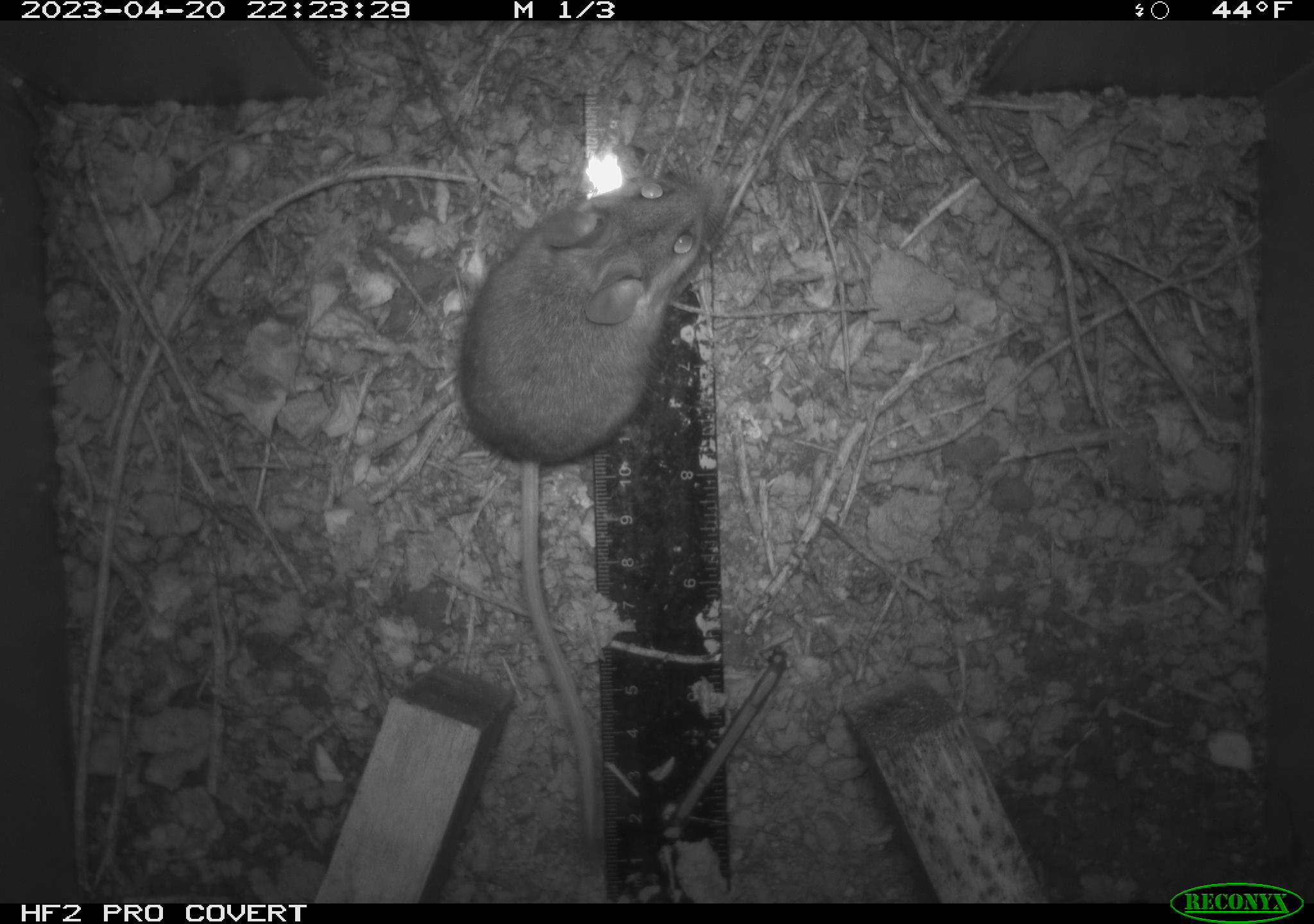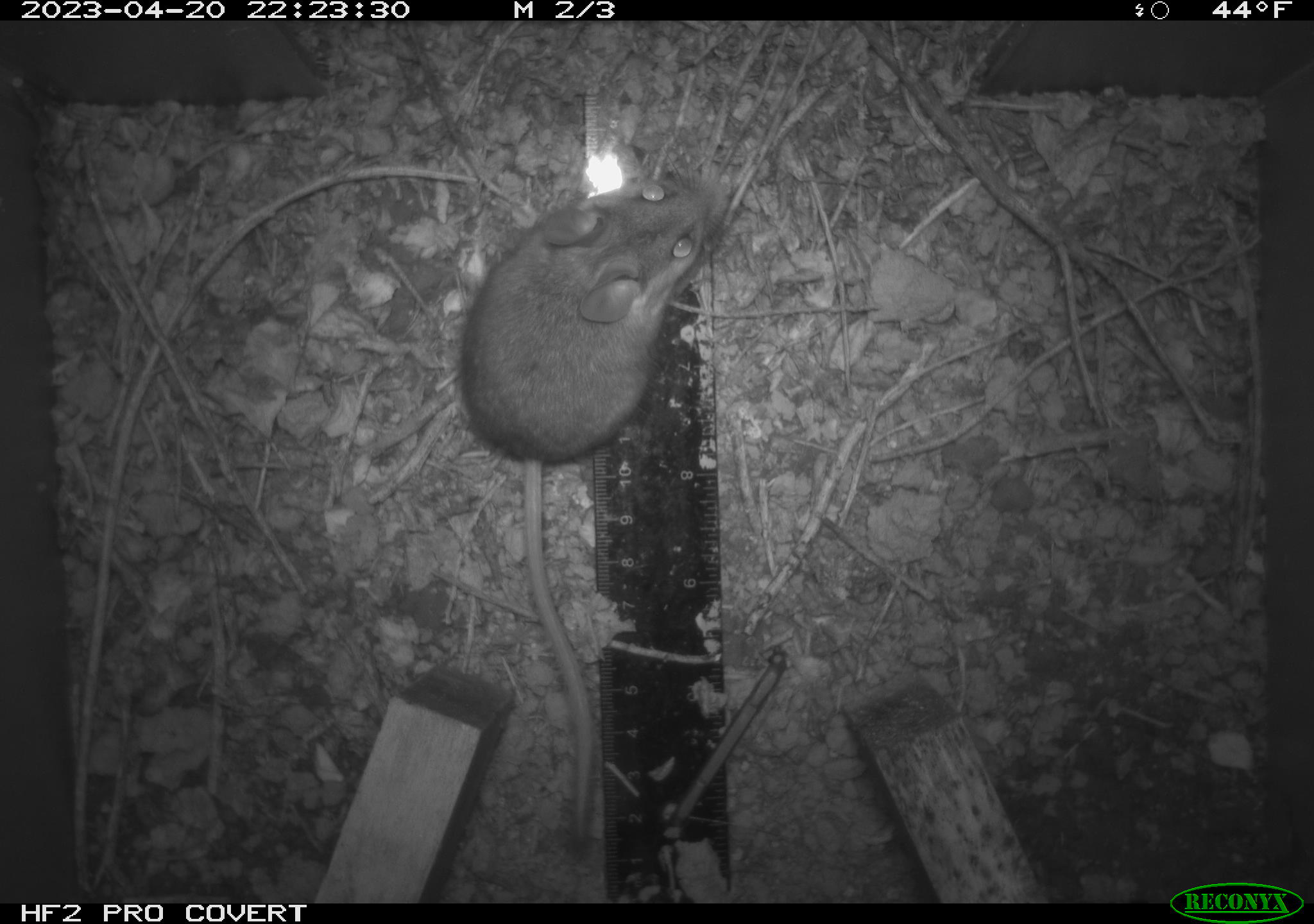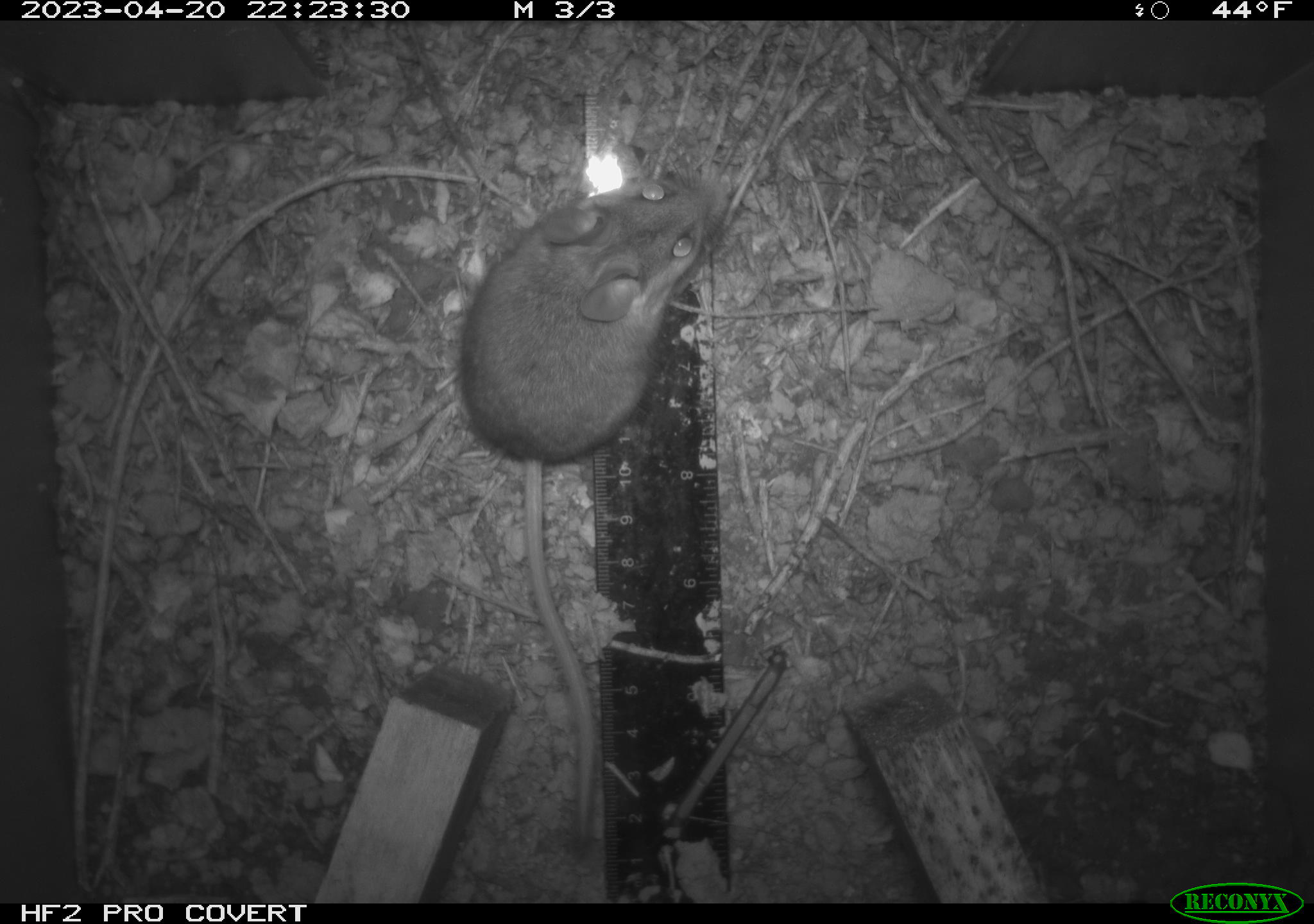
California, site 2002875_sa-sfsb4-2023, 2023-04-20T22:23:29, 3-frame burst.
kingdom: Animalia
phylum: Chordata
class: Mammalia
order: Rodentia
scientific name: Rodentia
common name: mouse species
Mouse species (Rodentia).